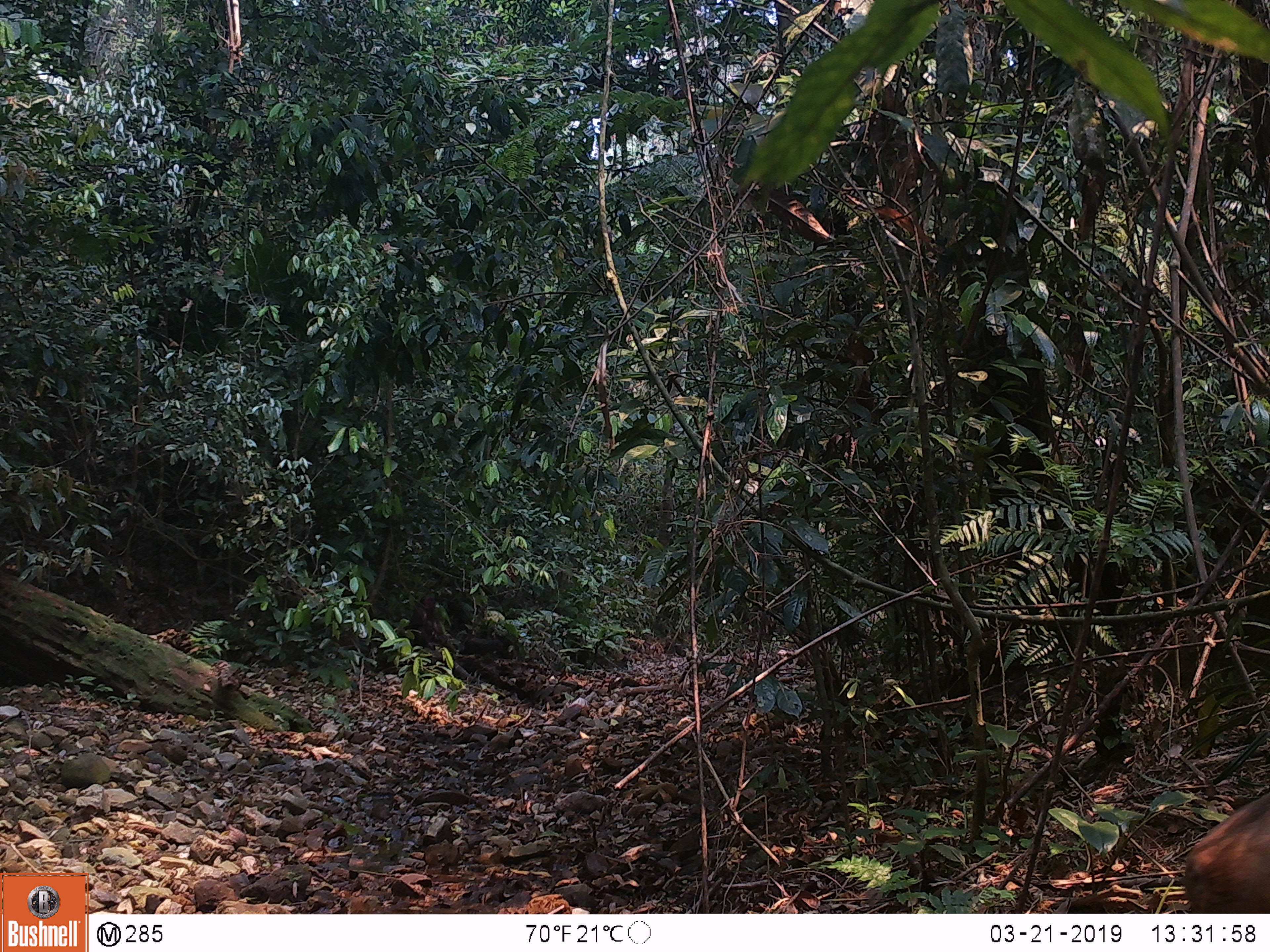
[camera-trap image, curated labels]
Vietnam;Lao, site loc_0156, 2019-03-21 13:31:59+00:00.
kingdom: Animalia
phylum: Chordata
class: Mammalia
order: Primates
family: Cercopithecidae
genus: Macaca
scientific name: Macaca arctoides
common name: stump-tailed macaque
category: stump tailed macaque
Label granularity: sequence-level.